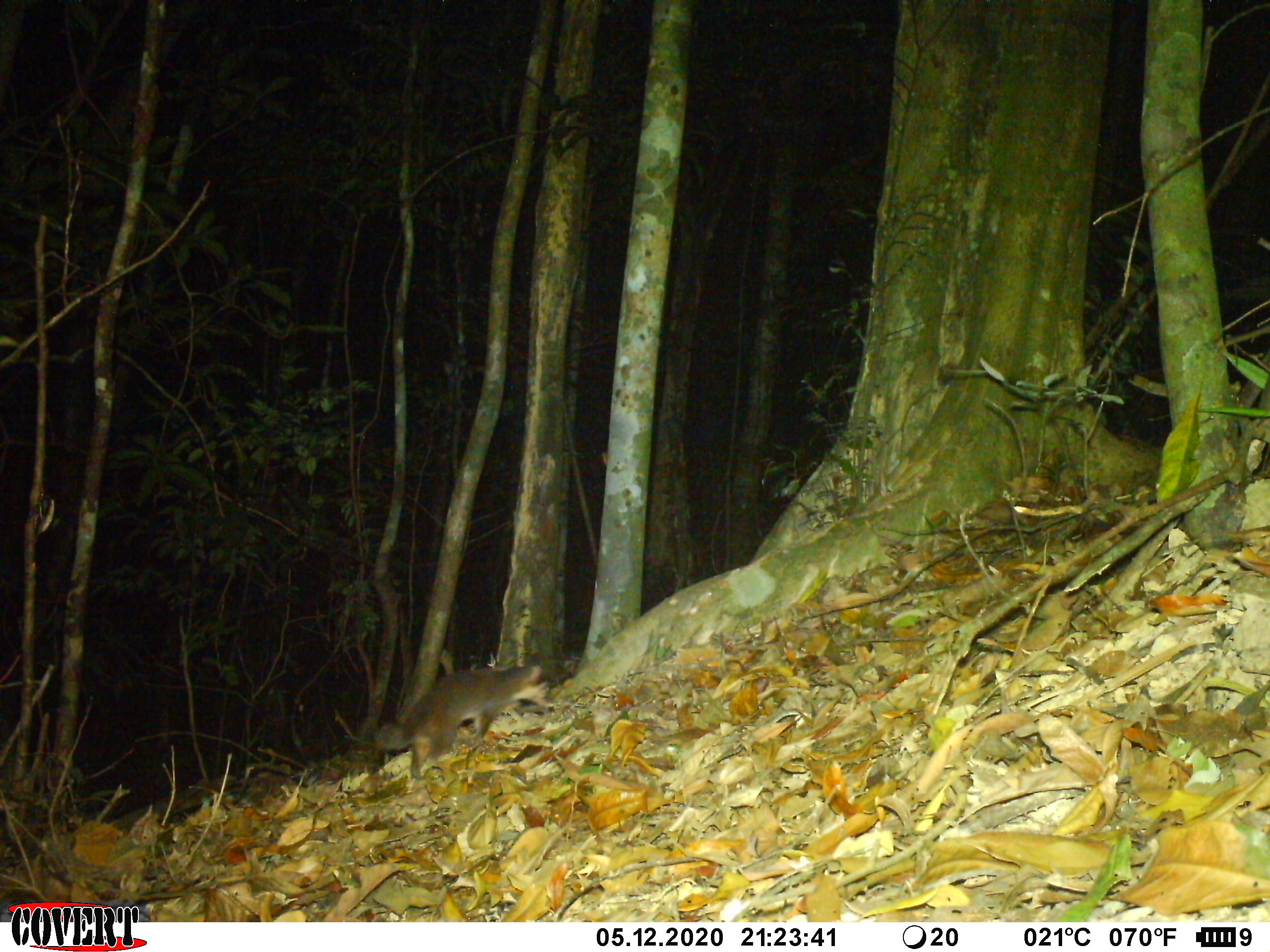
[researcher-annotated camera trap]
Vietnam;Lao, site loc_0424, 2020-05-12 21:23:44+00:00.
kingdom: Animalia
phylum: Chordata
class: Mammalia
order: Carnivora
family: Mustelidae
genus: Melogale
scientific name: Melogale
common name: ferret badger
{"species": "ferret badger (Melogale)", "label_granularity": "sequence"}